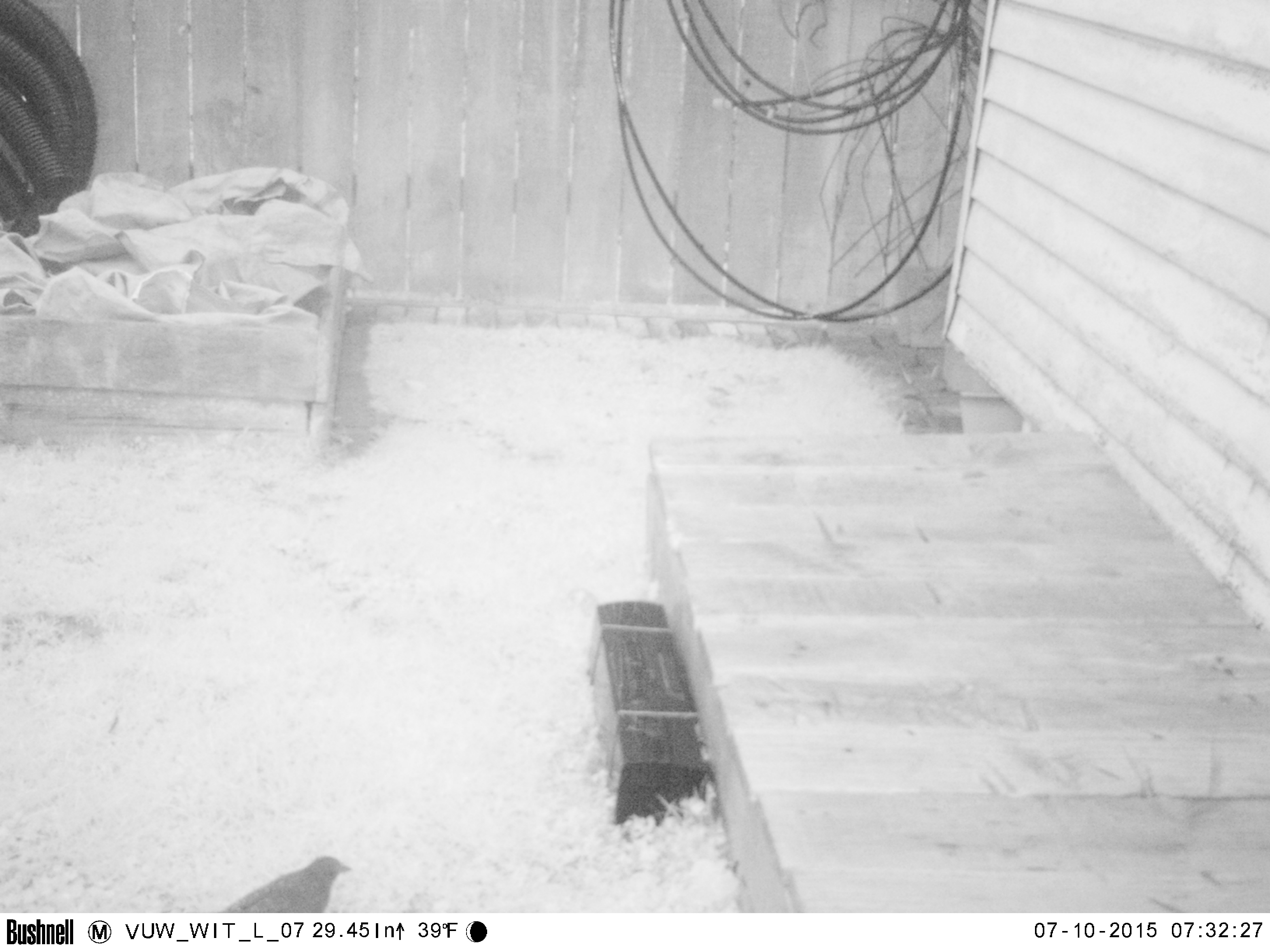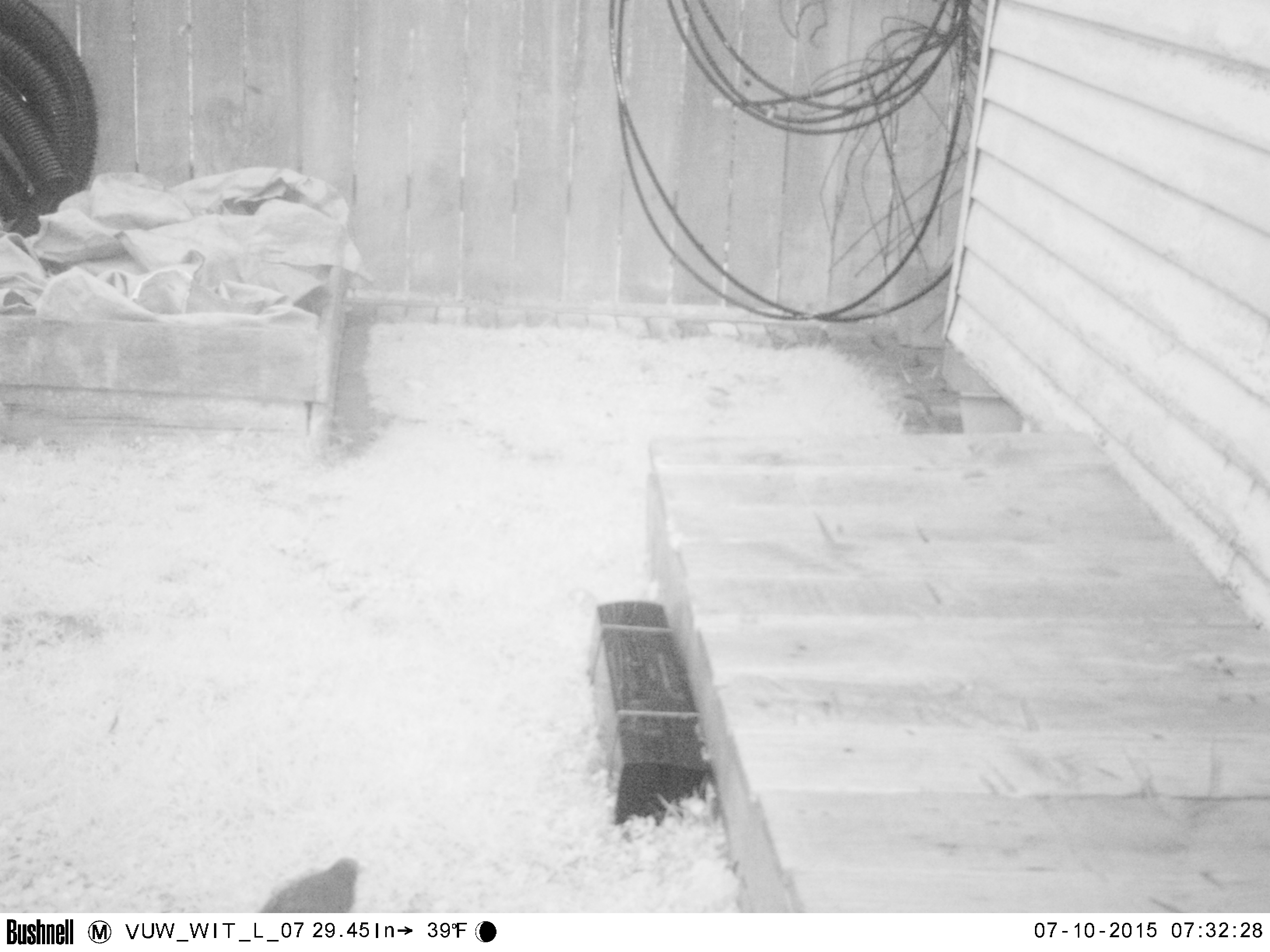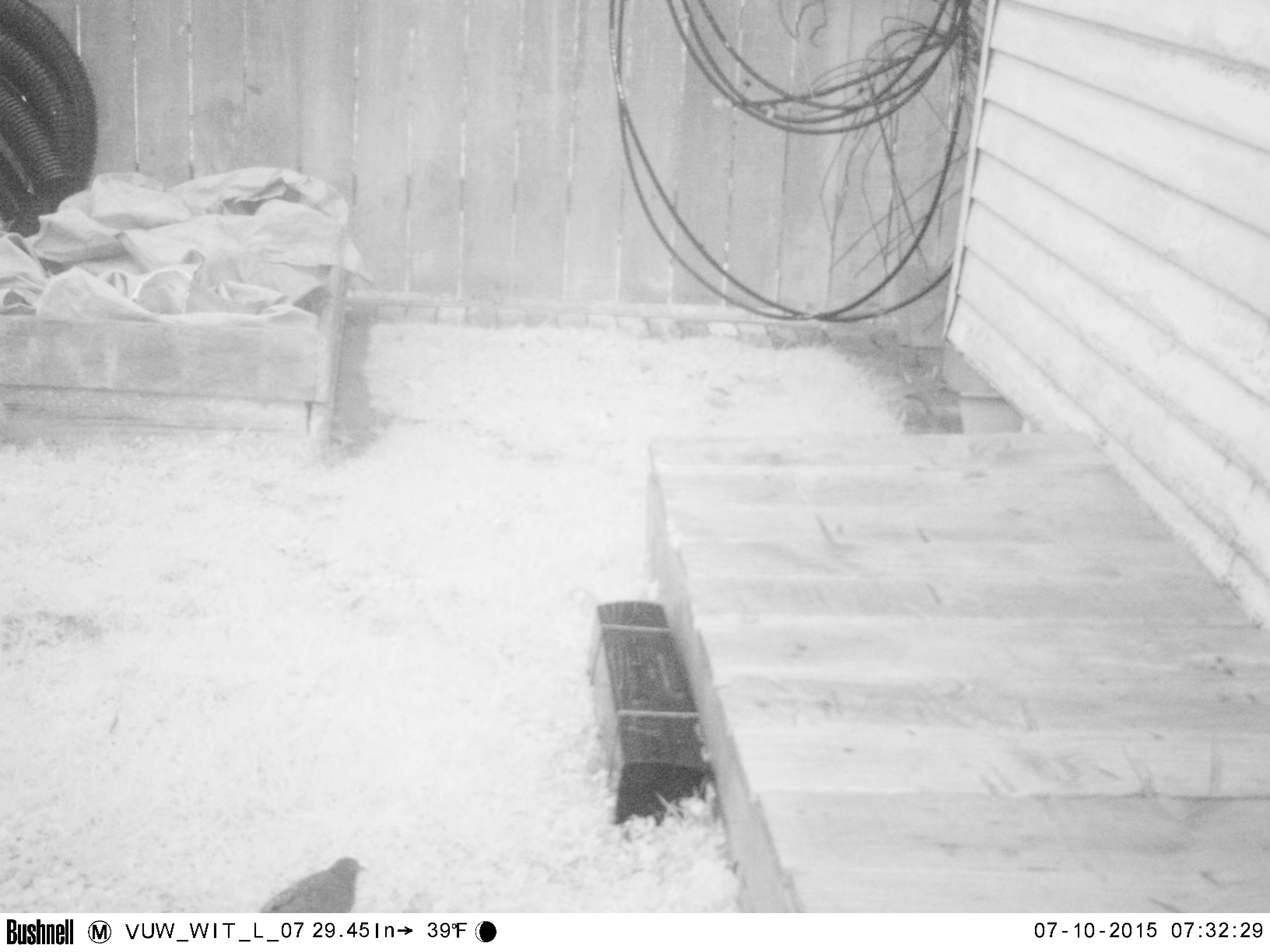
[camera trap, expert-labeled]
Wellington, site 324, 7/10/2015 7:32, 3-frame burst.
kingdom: Animalia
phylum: Chordata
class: Aves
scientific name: Aves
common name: bird